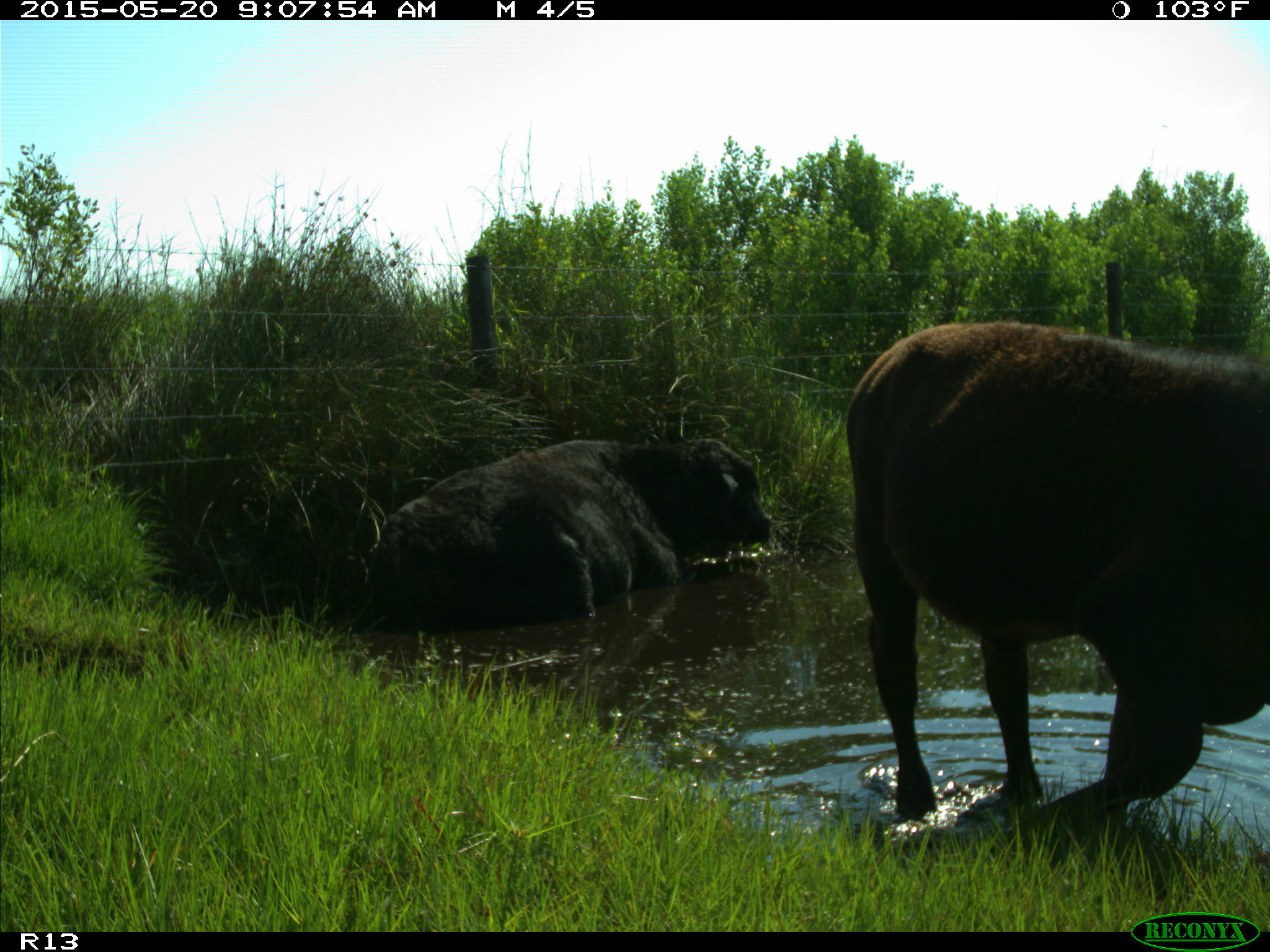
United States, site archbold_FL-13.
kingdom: Animalia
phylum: Chordata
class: Mammalia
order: Artiodactyla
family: Bovidae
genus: Bos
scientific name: Bos taurus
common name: domestic cow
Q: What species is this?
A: Bos taurus (domestic cow).